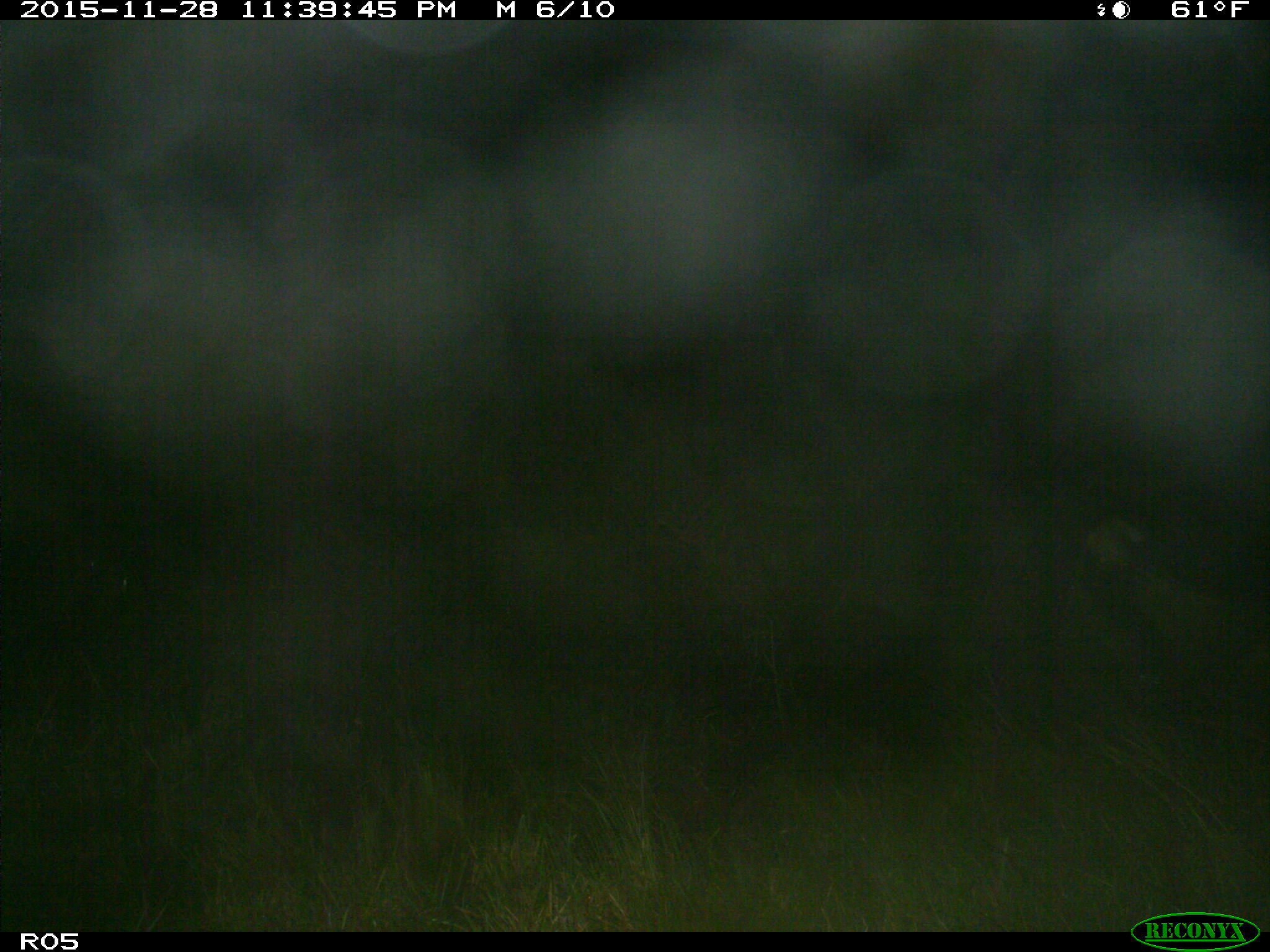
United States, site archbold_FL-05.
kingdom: Animalia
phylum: Chordata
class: Mammalia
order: Artiodactyla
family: Bovidae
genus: Bos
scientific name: Bos taurus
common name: domestic cow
Bos taurus (domestic cow).